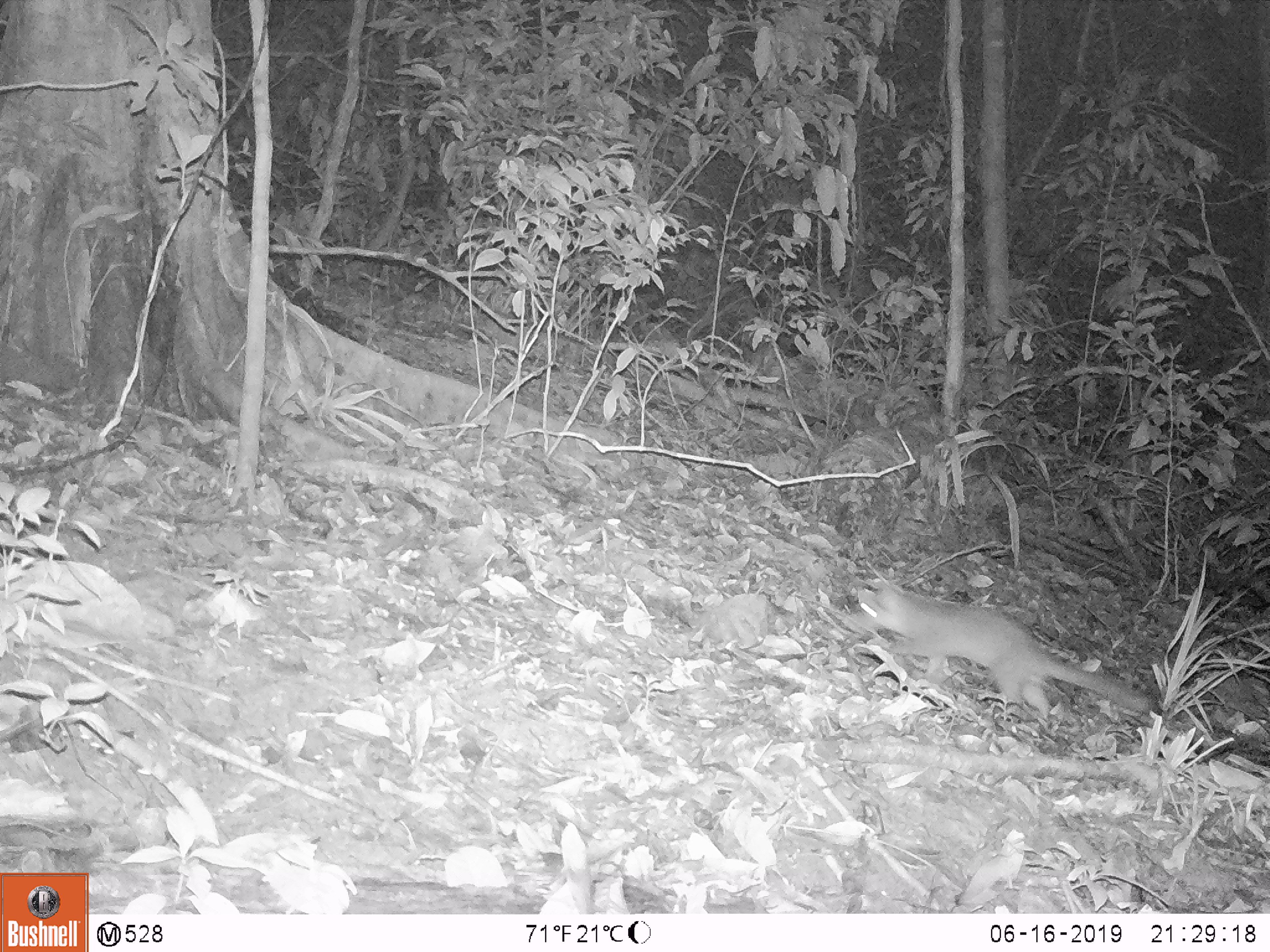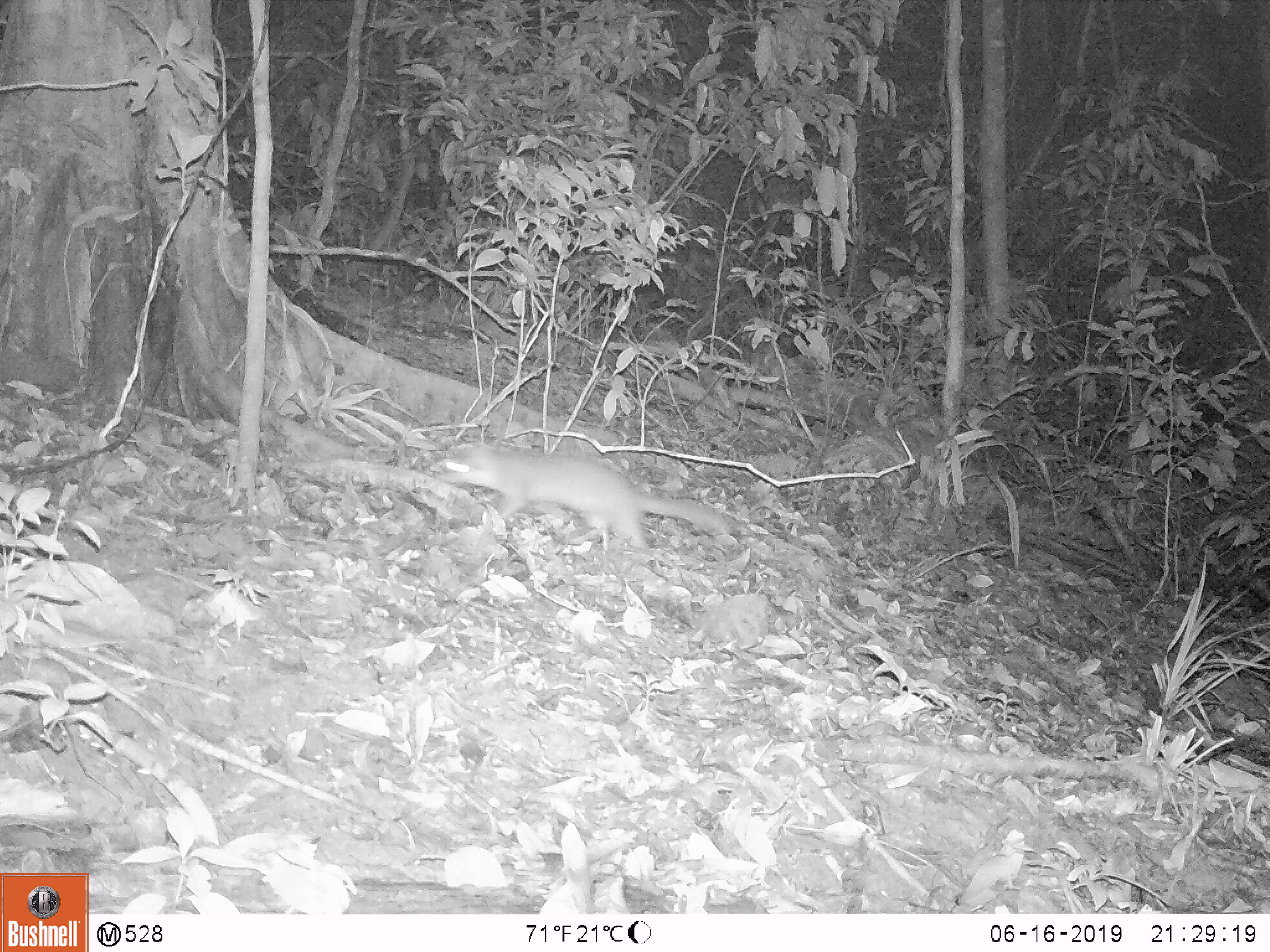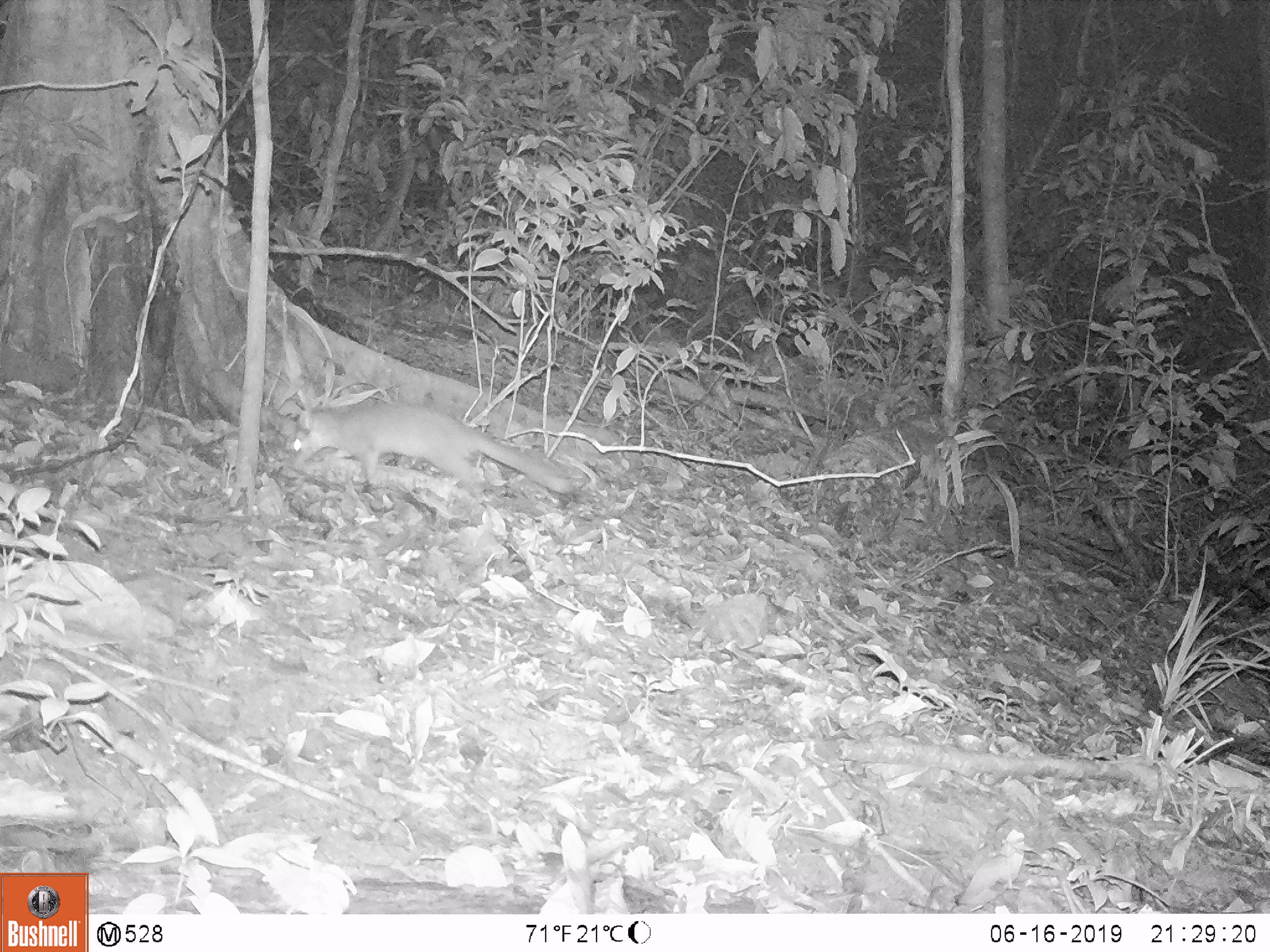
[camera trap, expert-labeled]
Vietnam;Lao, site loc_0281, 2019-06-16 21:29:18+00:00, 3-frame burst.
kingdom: Animalia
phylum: Chordata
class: Mammalia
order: Carnivora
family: Mustelidae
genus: Melogale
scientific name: Melogale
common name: ferret badger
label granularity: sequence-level